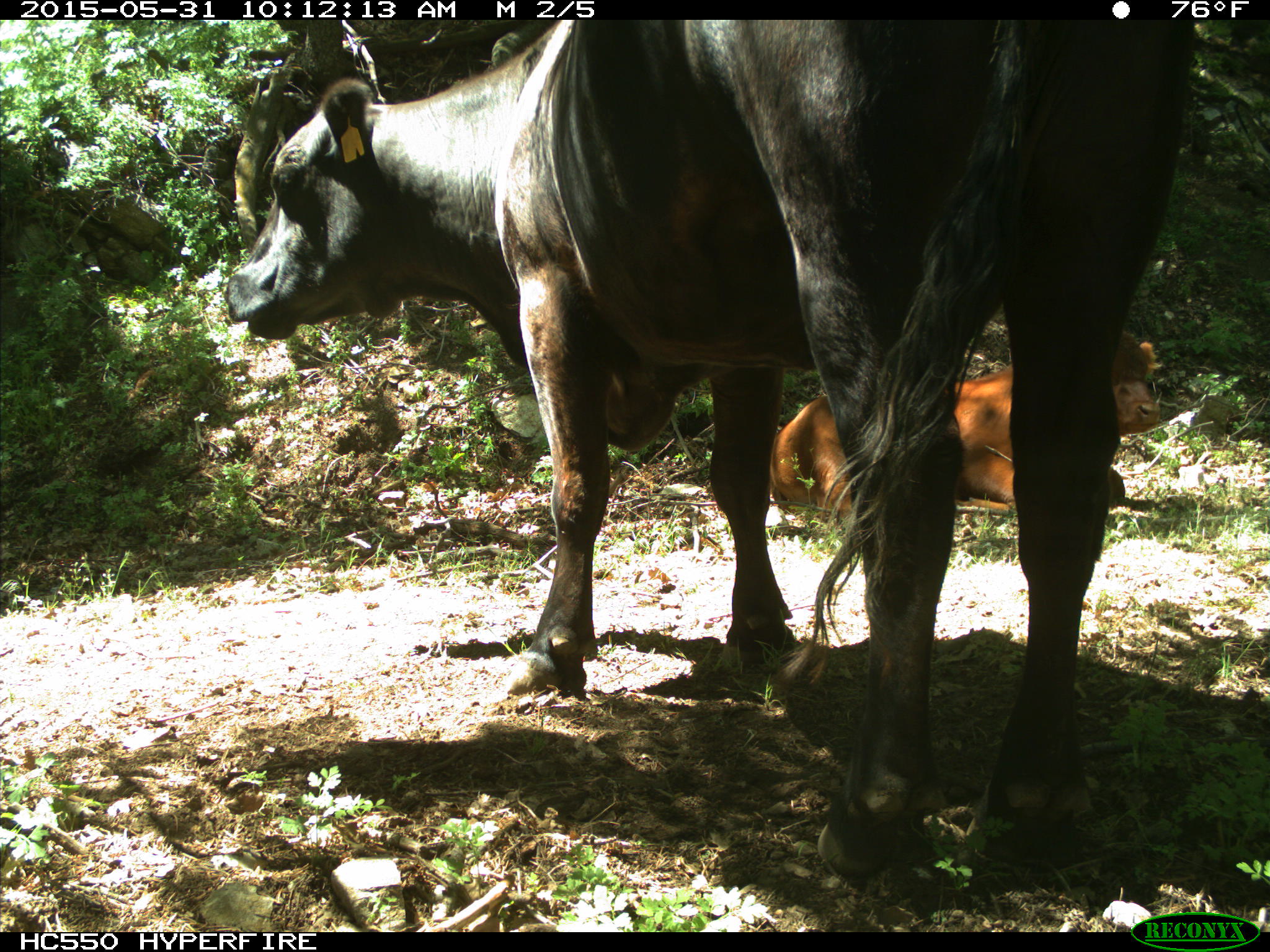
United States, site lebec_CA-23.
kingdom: Animalia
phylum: Chordata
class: Mammalia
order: Artiodactyla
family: Bovidae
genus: Bos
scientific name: Bos taurus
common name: domestic cow